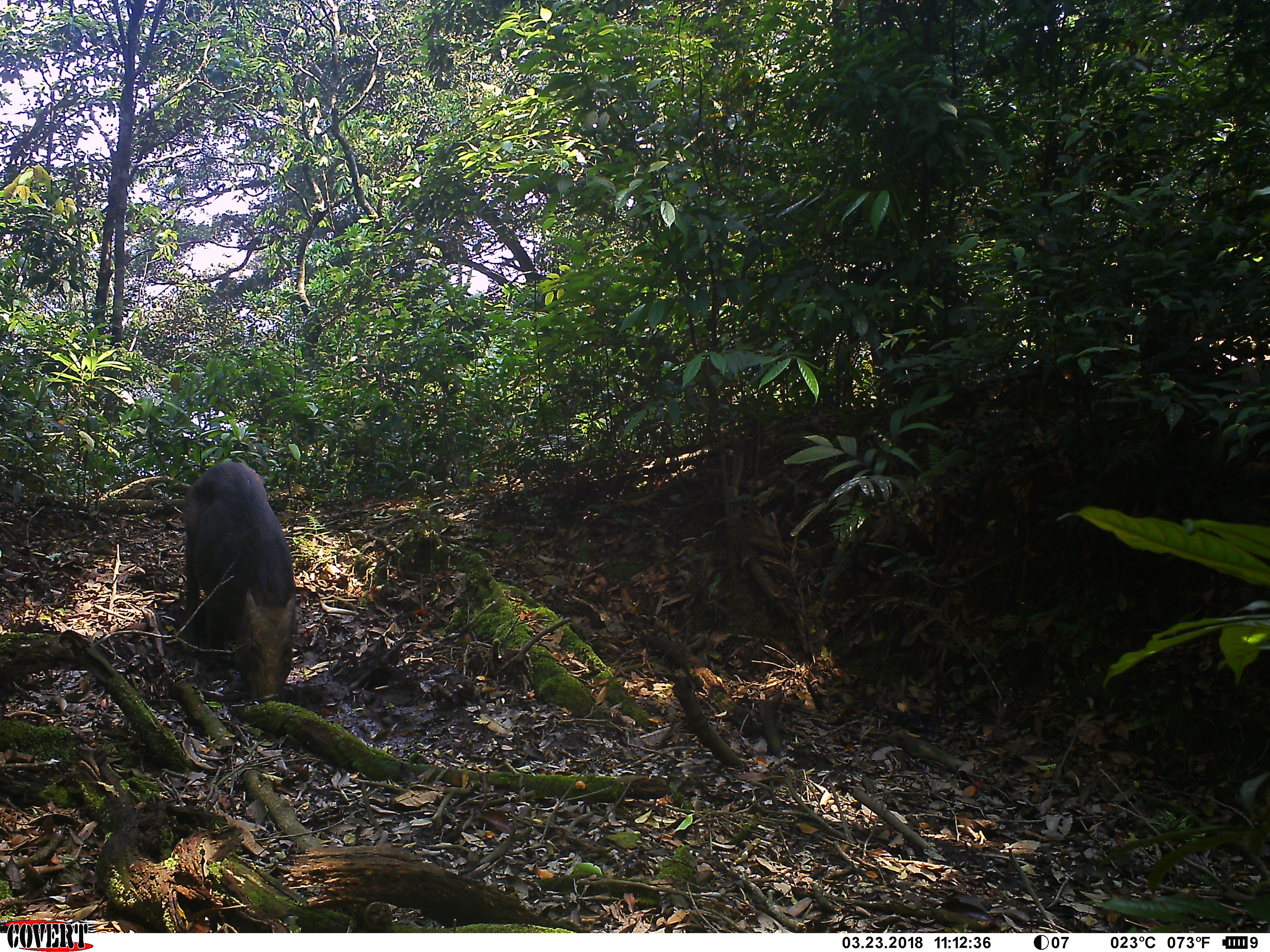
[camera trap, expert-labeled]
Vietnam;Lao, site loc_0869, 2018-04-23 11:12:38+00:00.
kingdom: Animalia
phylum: Chordata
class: Mammalia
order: Artiodactyla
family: Suidae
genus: Sus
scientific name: Sus scrofa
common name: eurasian wild pig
Eurasian wild pig (Sus scrofa). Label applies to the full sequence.